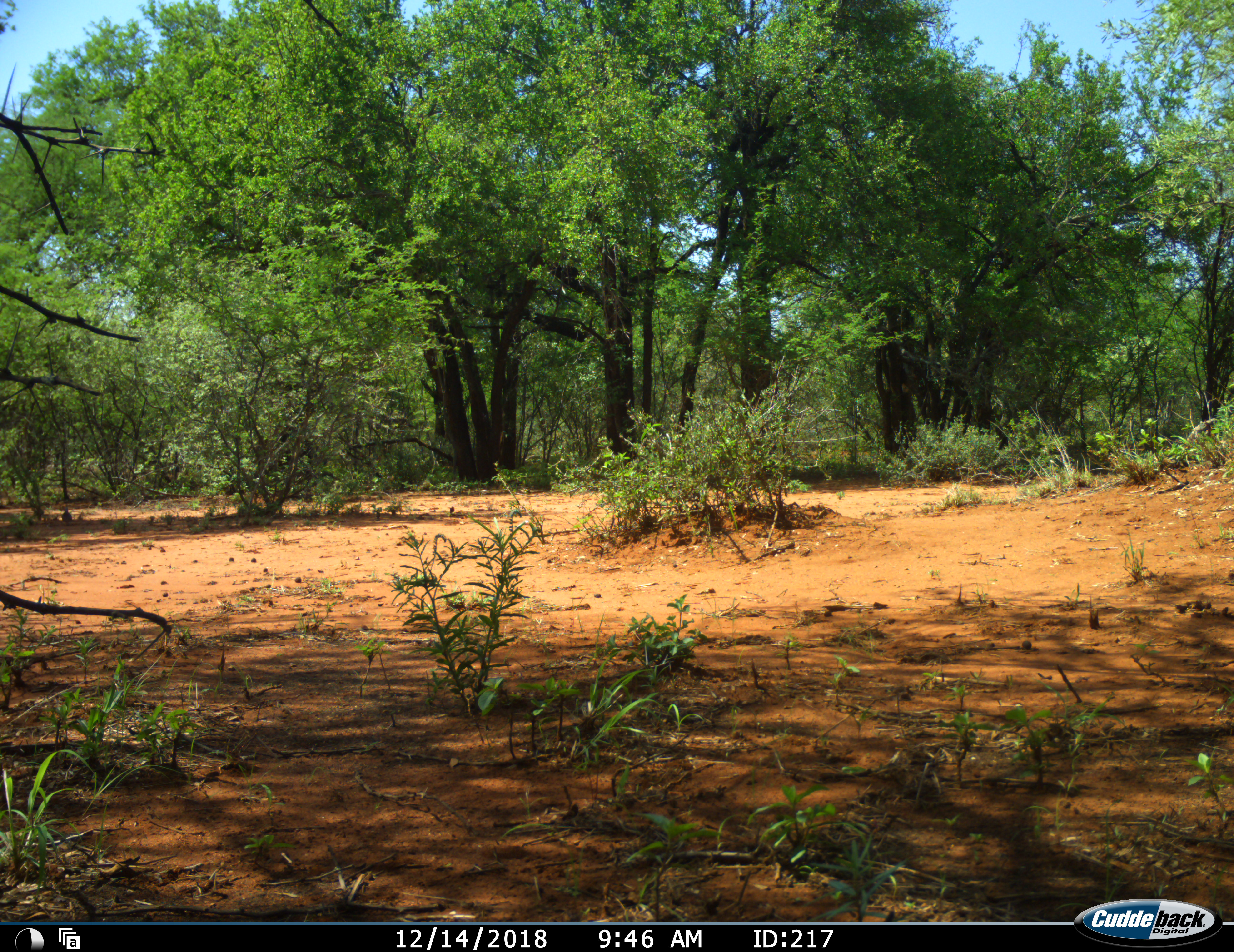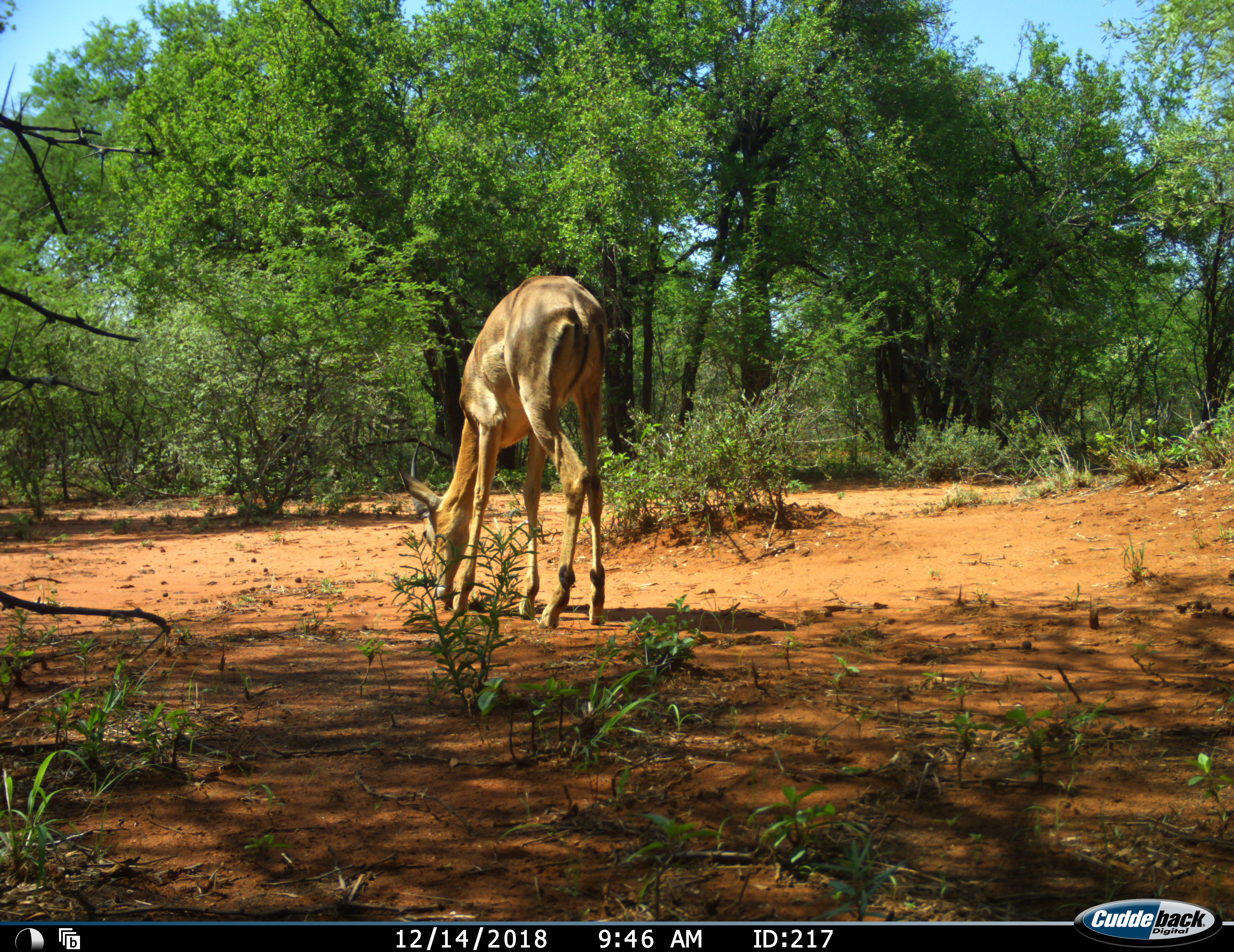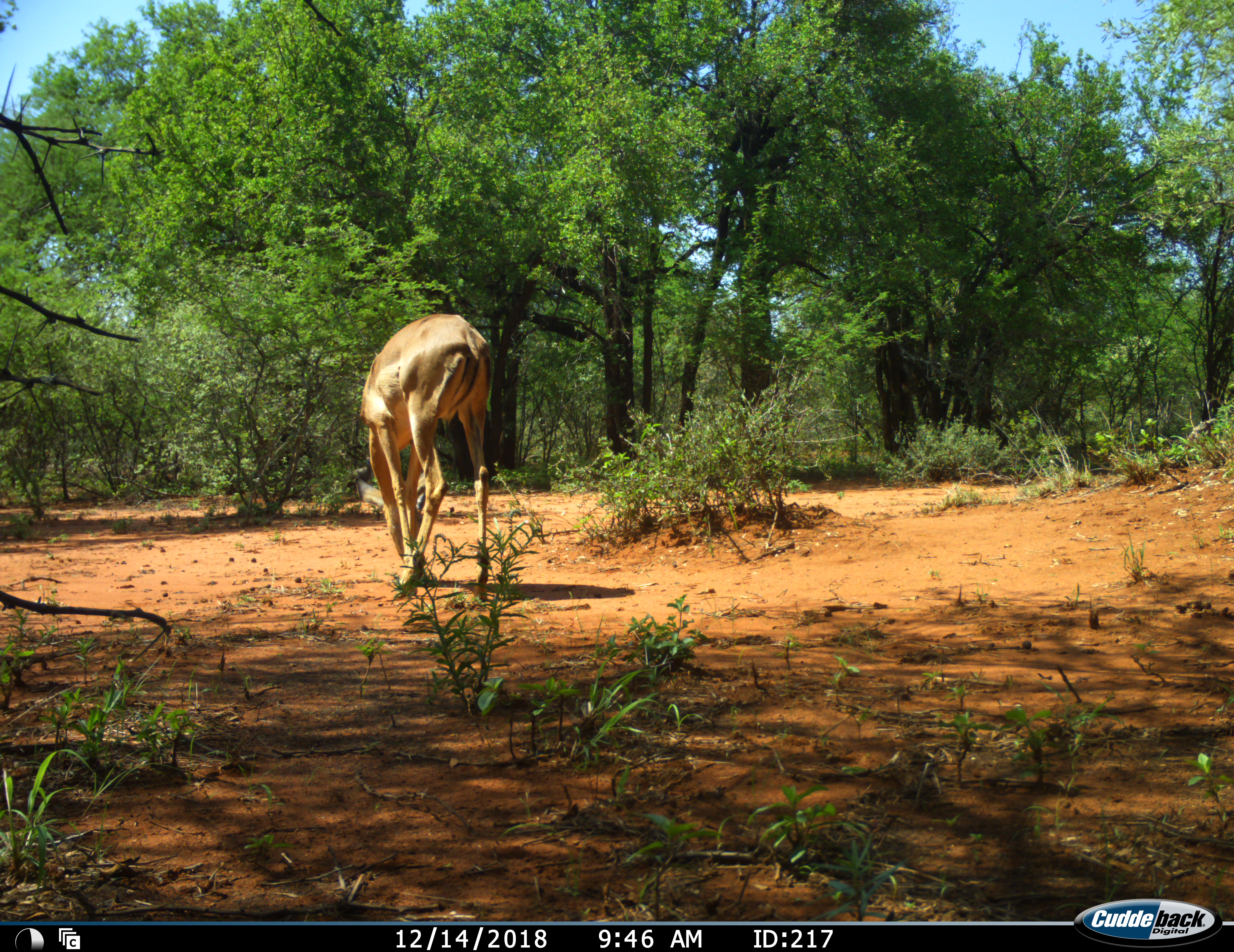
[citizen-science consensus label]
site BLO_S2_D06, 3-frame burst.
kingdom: Animalia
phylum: Chordata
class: Mammalia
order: Artiodactyla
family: Bovidae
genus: Aepyceros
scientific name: Aepyceros melampus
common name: impala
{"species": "impala (Aepyceros melampus)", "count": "1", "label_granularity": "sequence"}